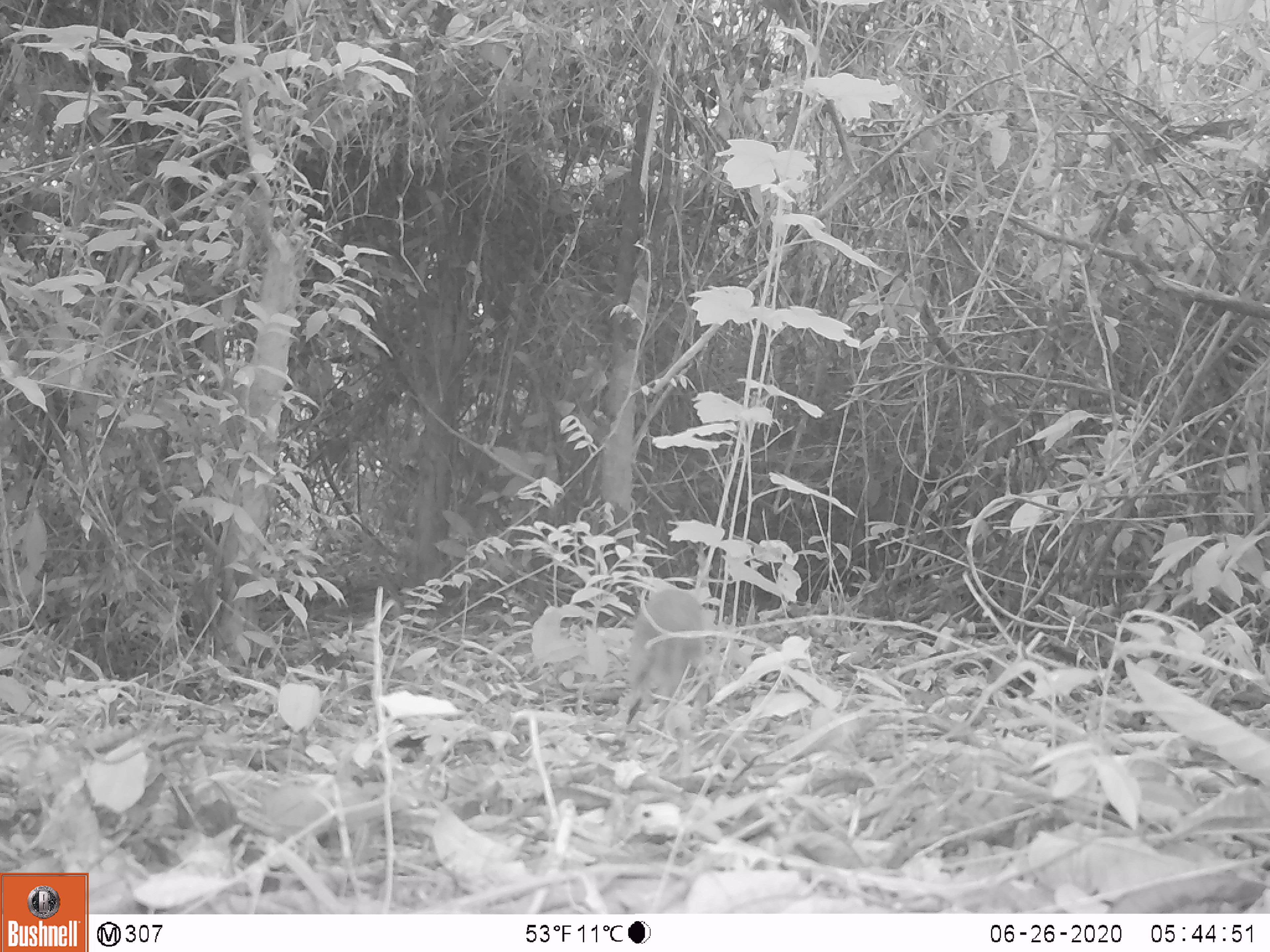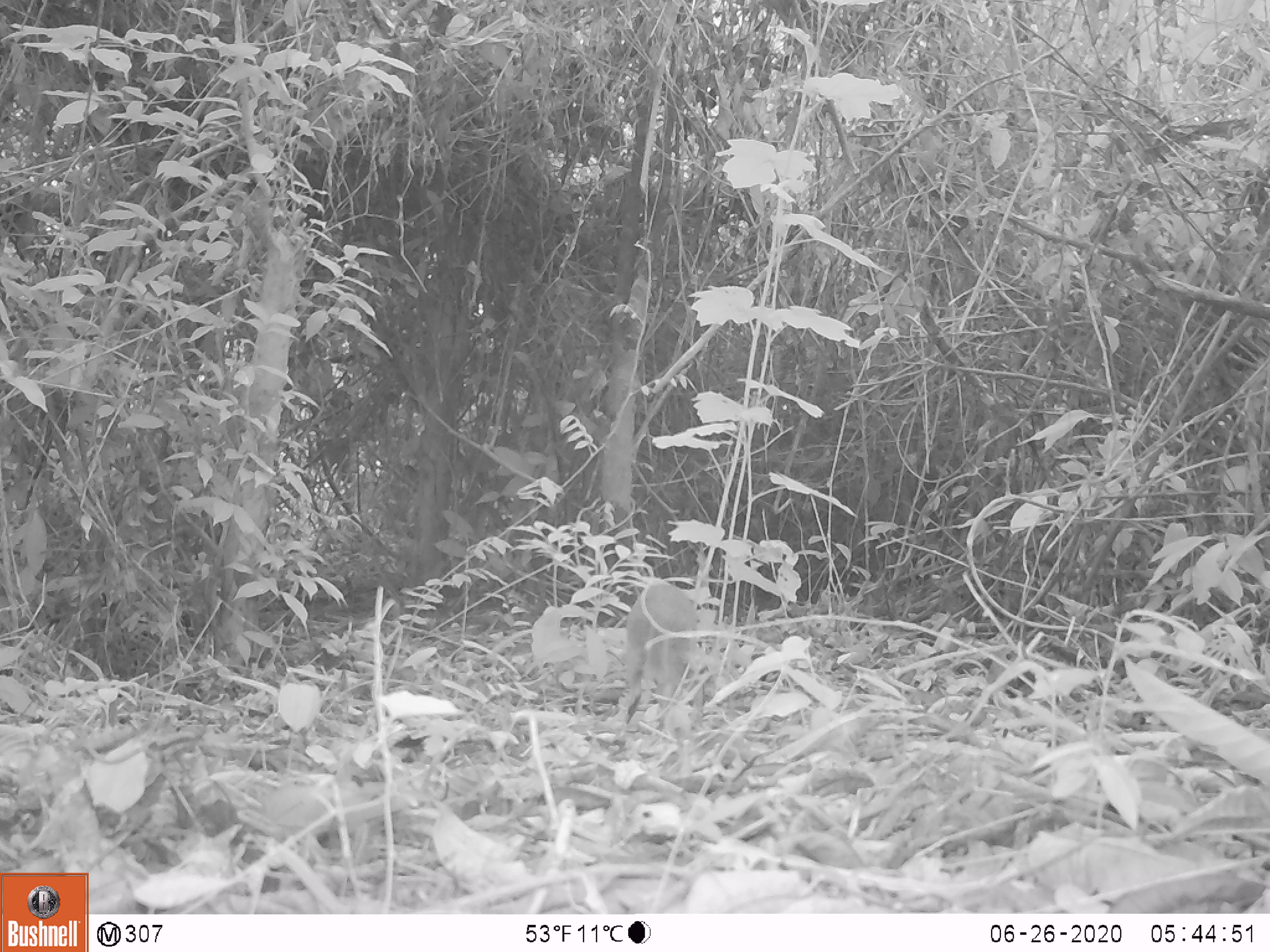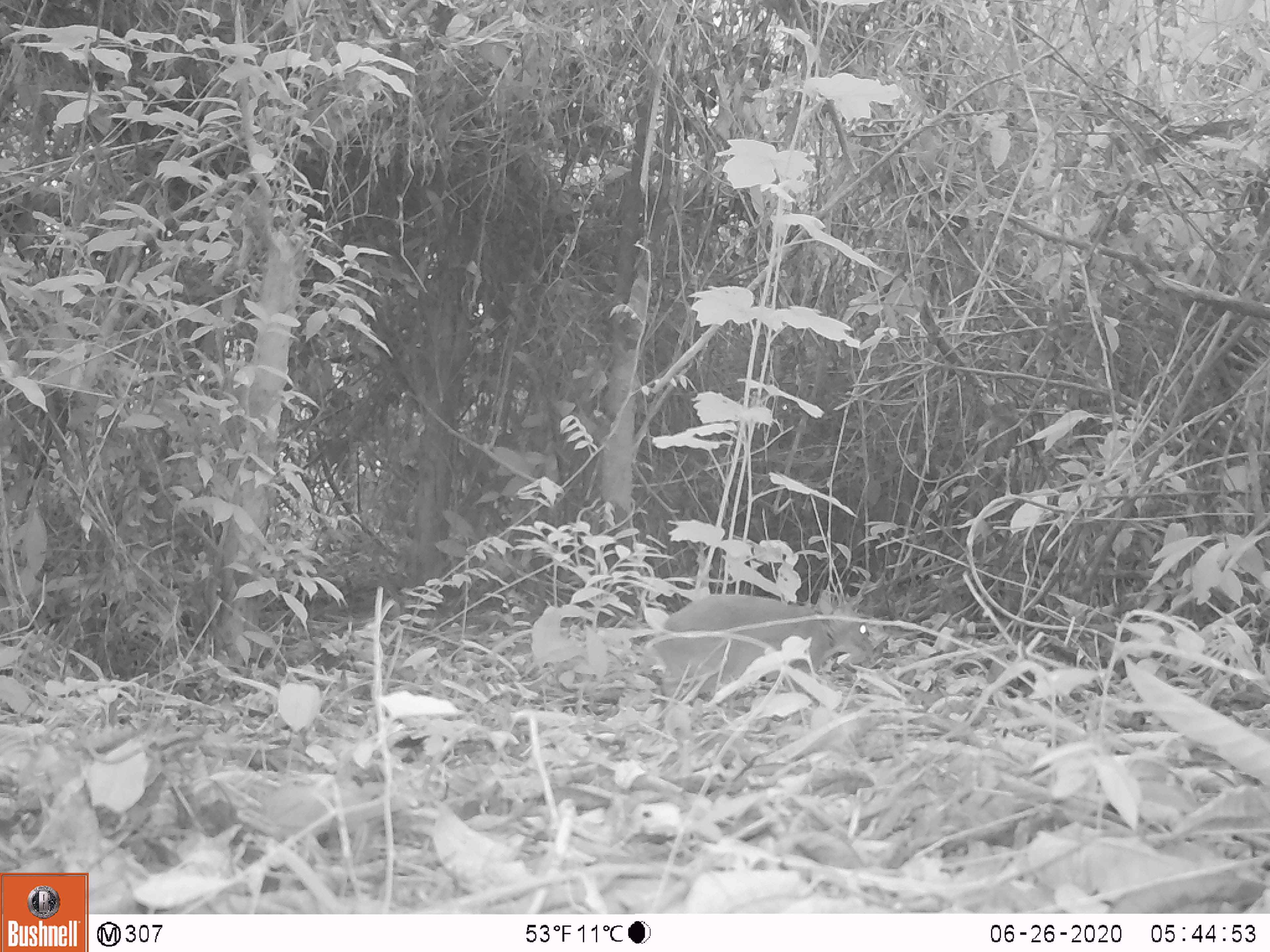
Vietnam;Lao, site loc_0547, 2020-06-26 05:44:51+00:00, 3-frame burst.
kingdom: Animalia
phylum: Chordata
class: Mammalia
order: Artiodactyla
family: Tragulidae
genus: Moschiola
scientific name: Moschiola meminna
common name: chevrotain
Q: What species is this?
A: Chevrotain (Moschiola meminna).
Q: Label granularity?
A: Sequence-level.